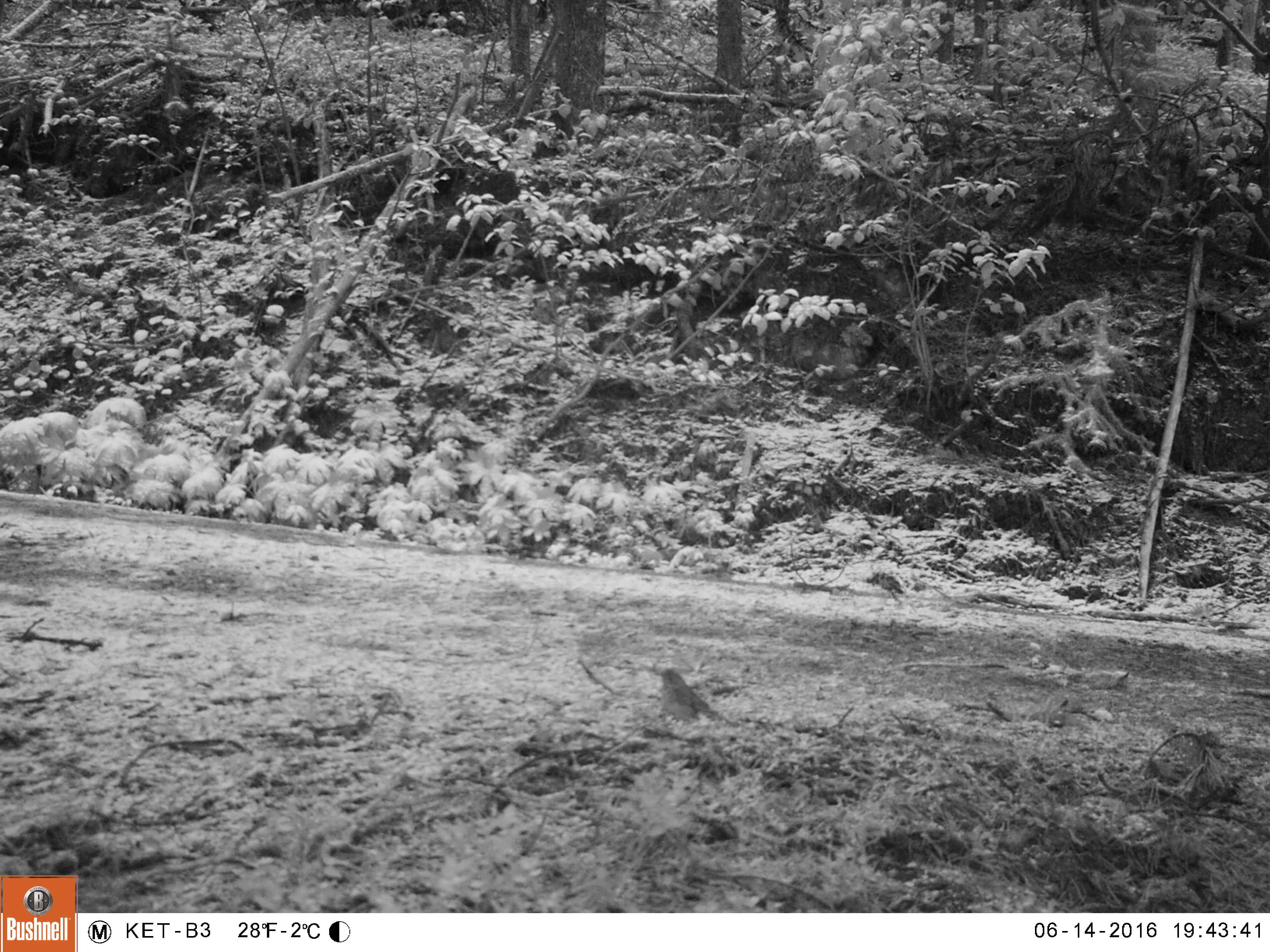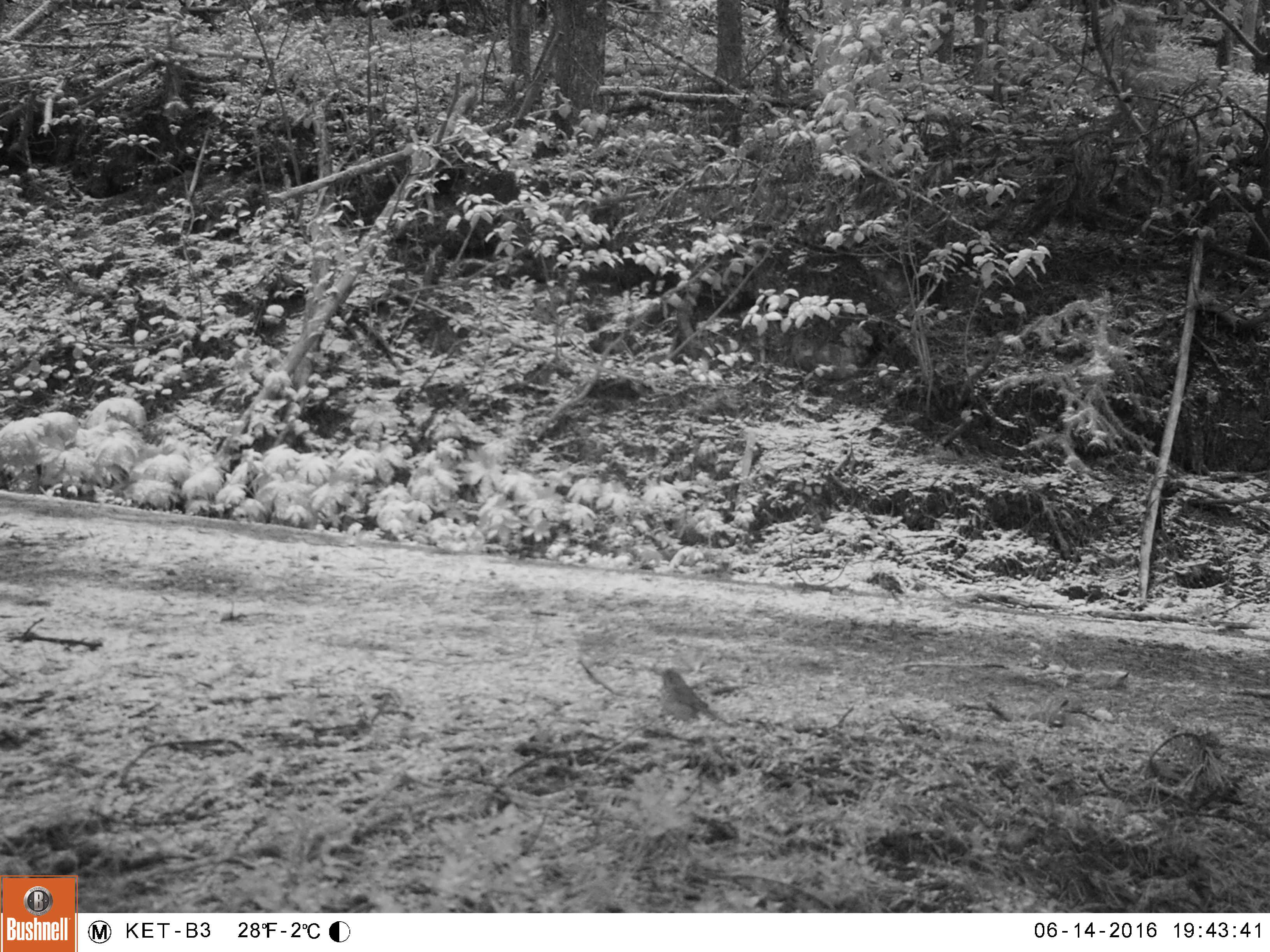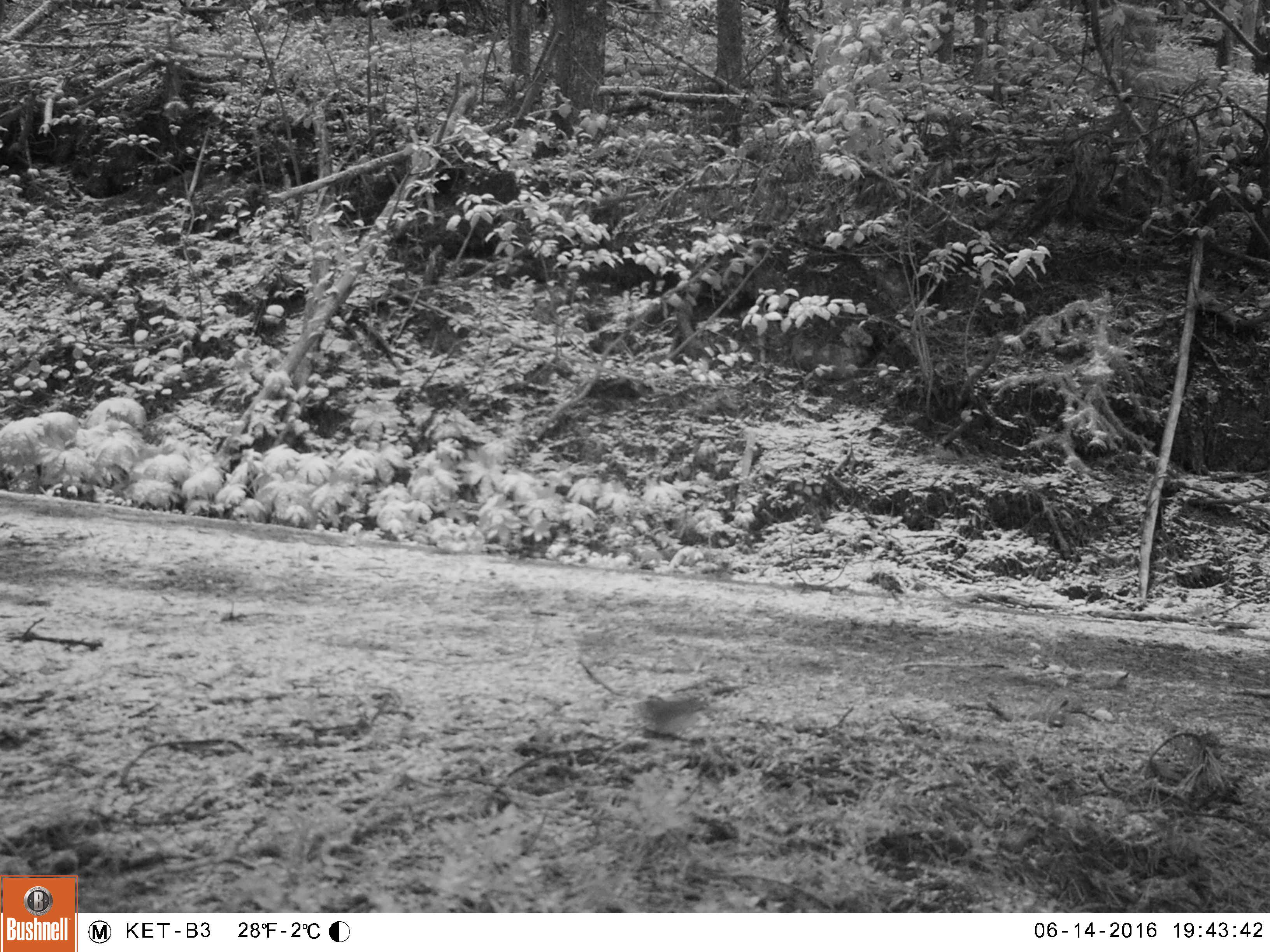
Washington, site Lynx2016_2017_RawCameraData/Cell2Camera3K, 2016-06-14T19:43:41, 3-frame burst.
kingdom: Animalia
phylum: Chordata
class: Aves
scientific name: Aves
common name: birds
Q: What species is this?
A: Aves (birds).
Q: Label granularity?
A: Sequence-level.